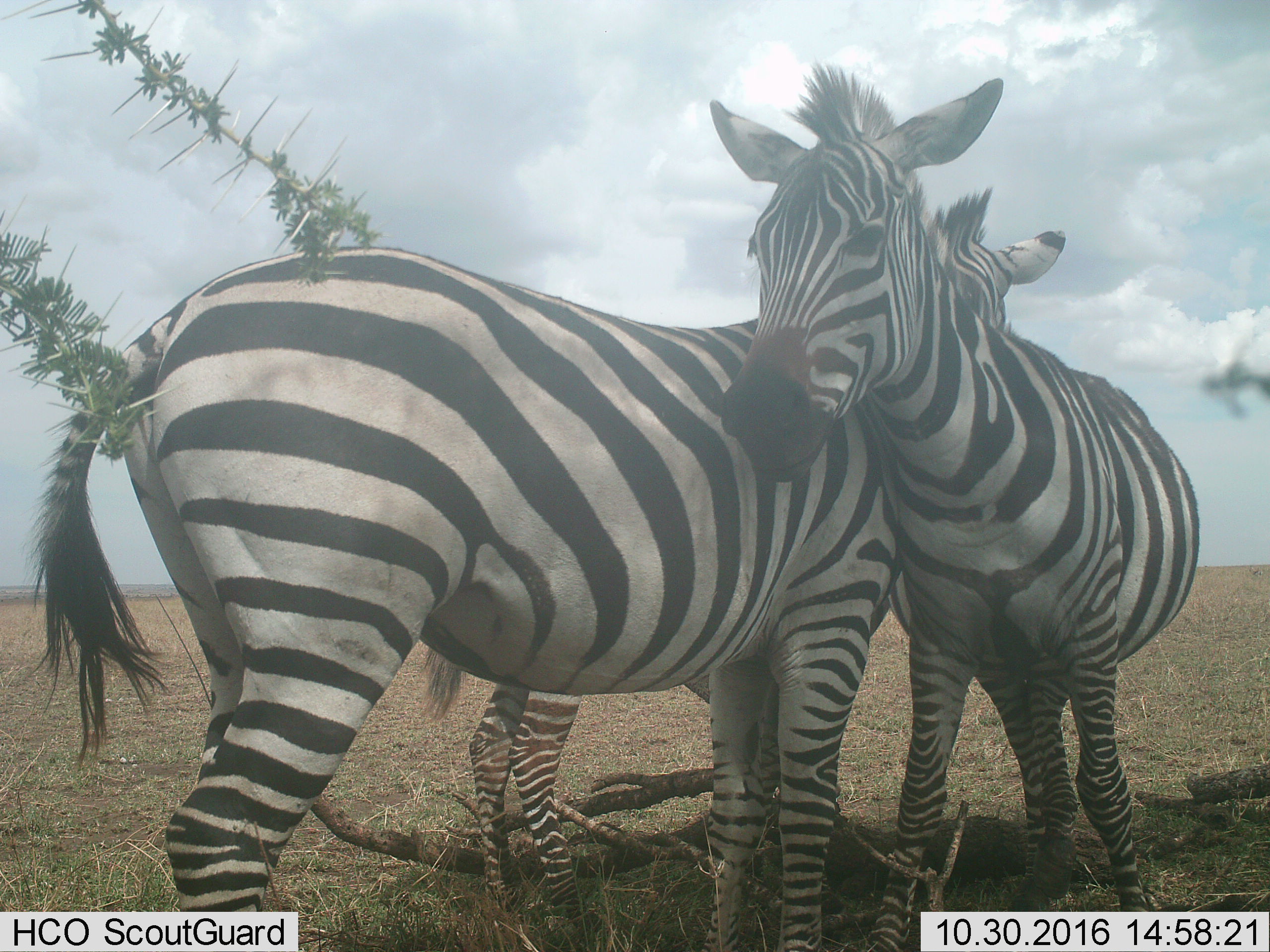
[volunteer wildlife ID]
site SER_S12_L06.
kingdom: Animalia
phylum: Chordata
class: Mammalia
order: Perissodactyla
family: Equidae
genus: Equus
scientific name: Equus quagga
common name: plains zebra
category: zebraplains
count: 3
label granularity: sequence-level